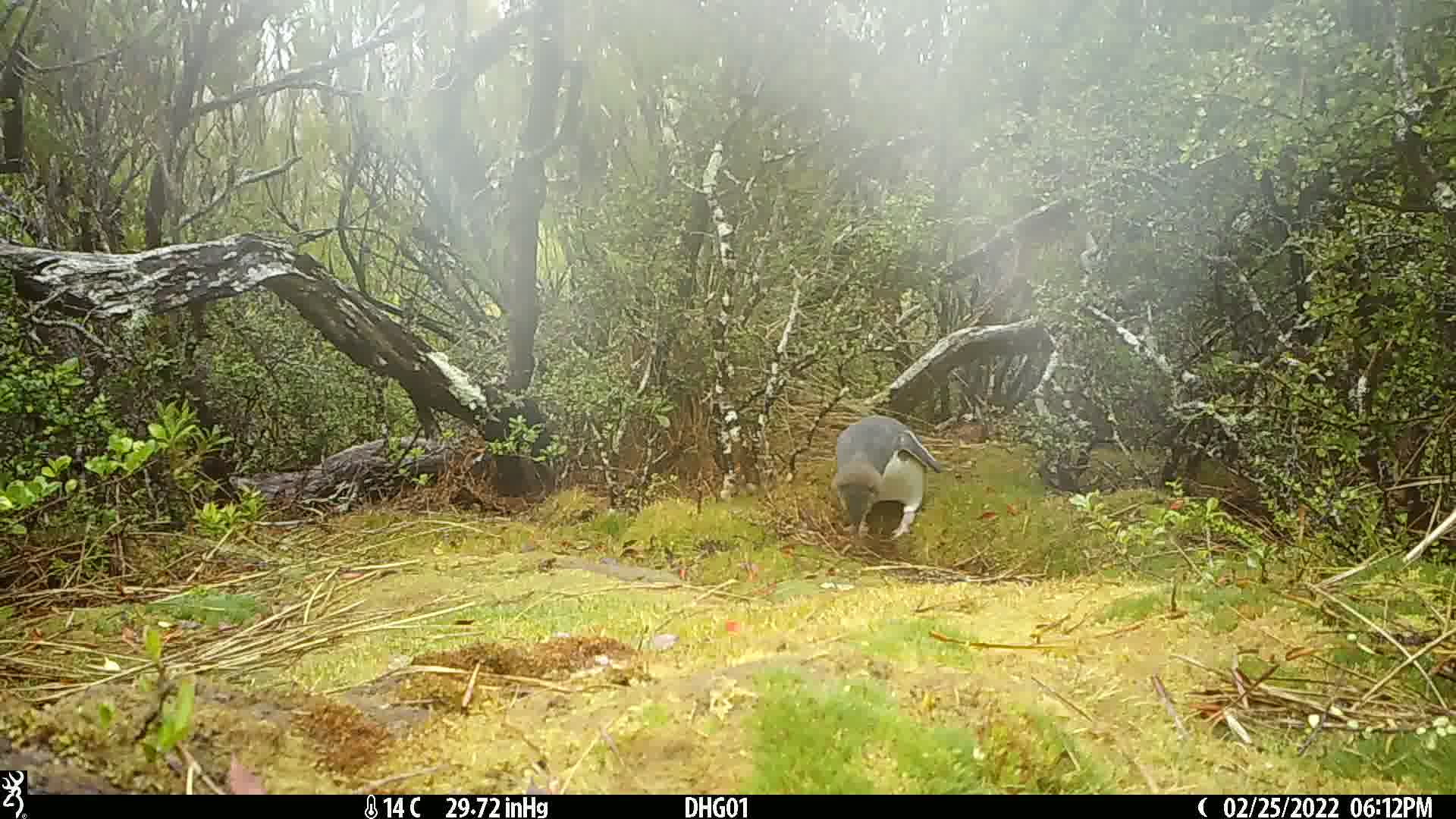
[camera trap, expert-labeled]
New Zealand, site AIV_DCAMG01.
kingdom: Animalia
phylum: Chordata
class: Aves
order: Sphenisciformes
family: Spheniscidae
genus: Megadyptes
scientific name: Megadyptes antipodes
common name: yellow-eyed penguin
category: yellow eyed penguin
Yellow eyed penguin (yellow-eyed penguin) (Megadyptes antipodes).